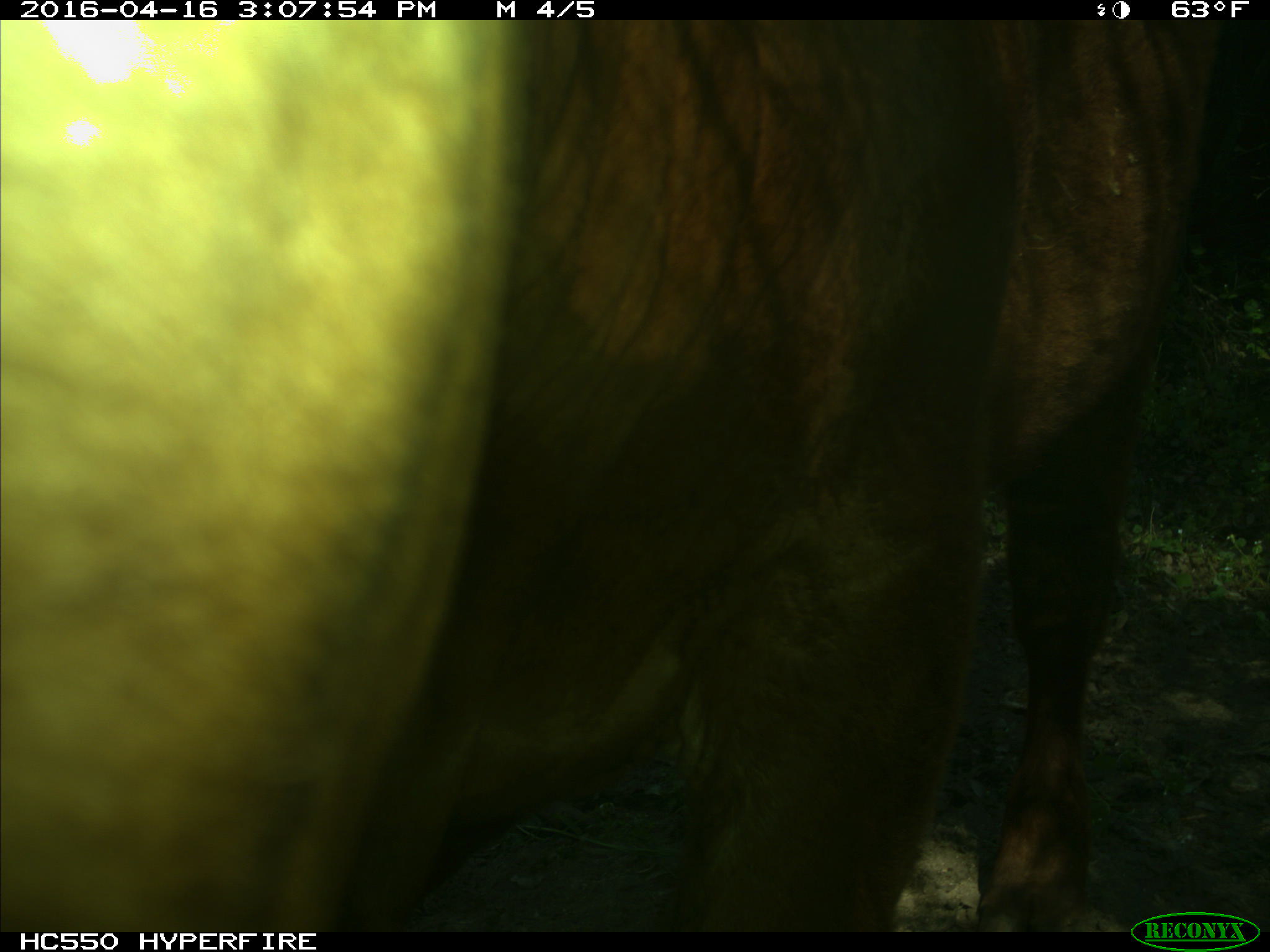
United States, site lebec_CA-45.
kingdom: Animalia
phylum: Chordata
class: Mammalia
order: Artiodactyla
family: Bovidae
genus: Bos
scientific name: Bos taurus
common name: domestic cow